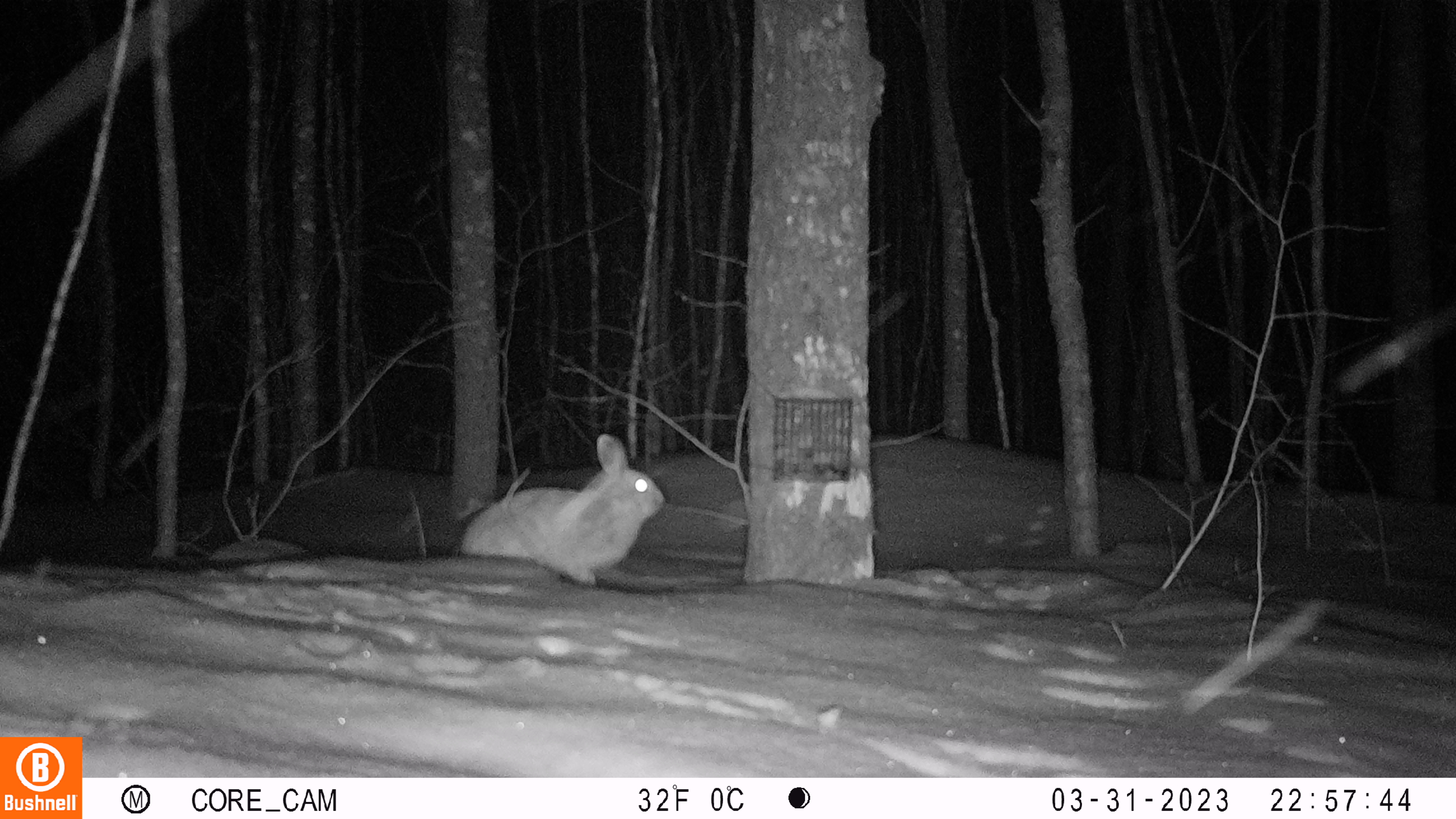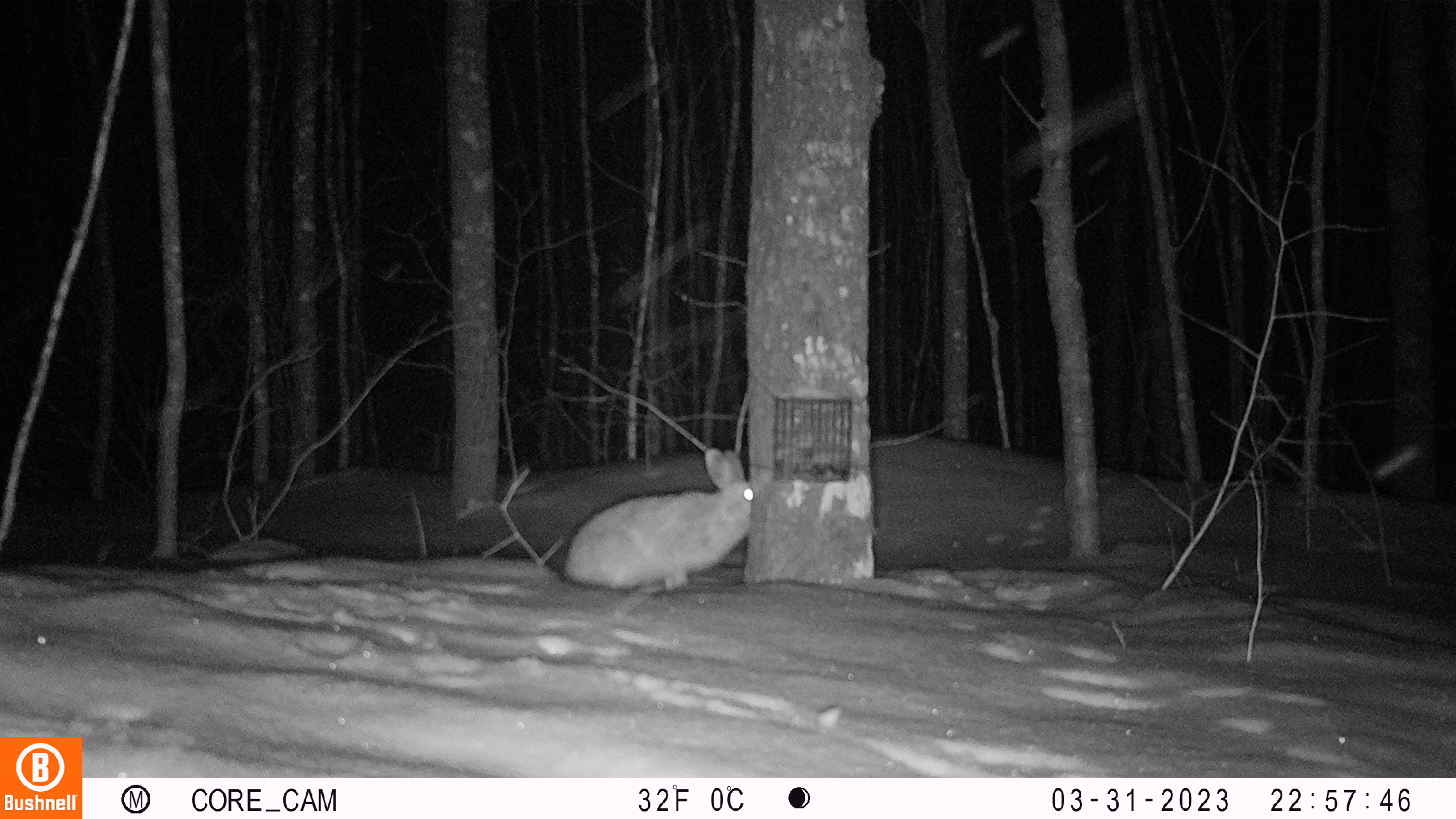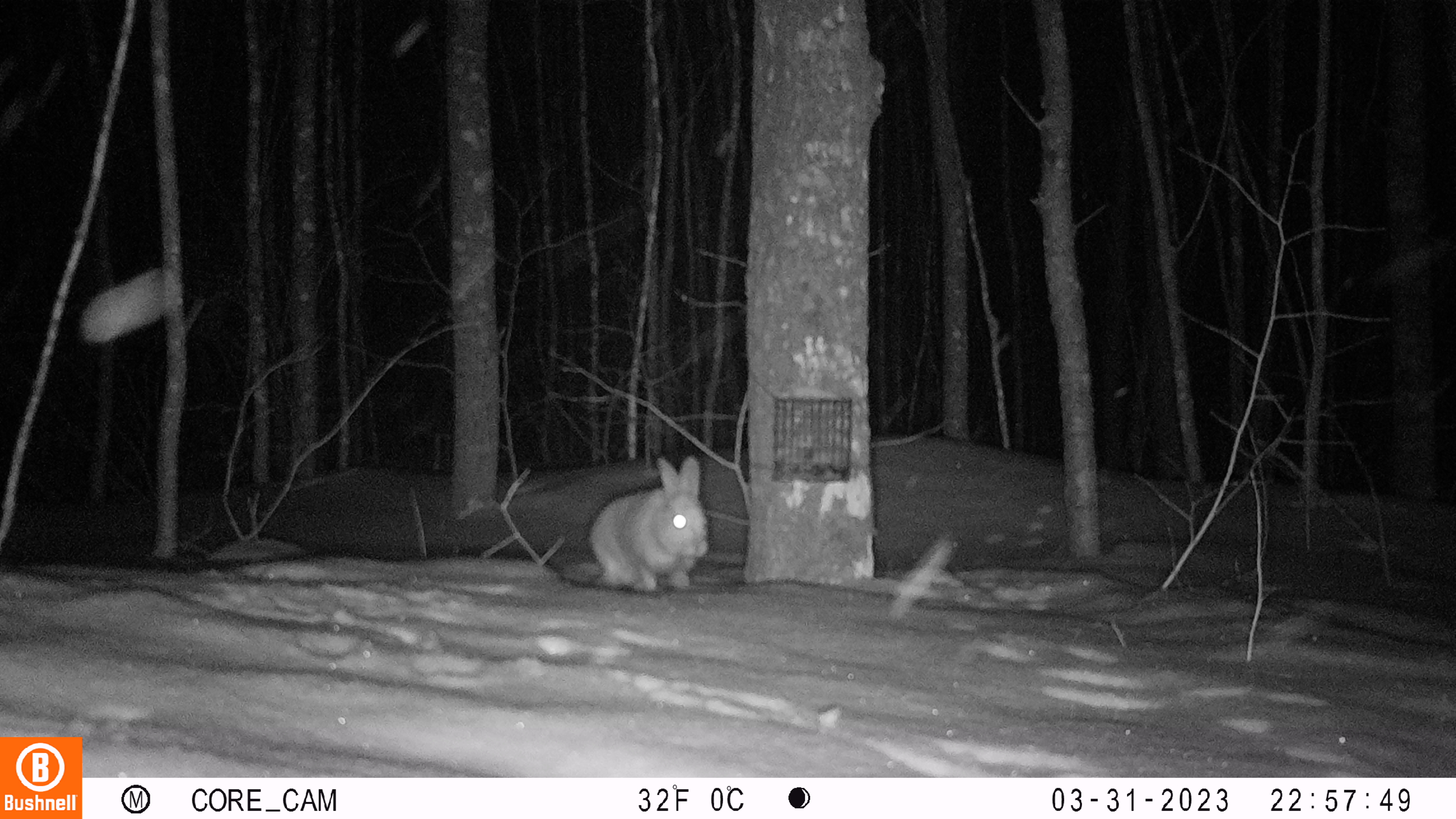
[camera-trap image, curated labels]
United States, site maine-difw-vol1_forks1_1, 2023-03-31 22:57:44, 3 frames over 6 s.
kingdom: Animalia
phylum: Chordata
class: Mammalia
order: Lagomorpha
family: Leporidae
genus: Lepus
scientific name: Lepus americanus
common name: snowshoe hare